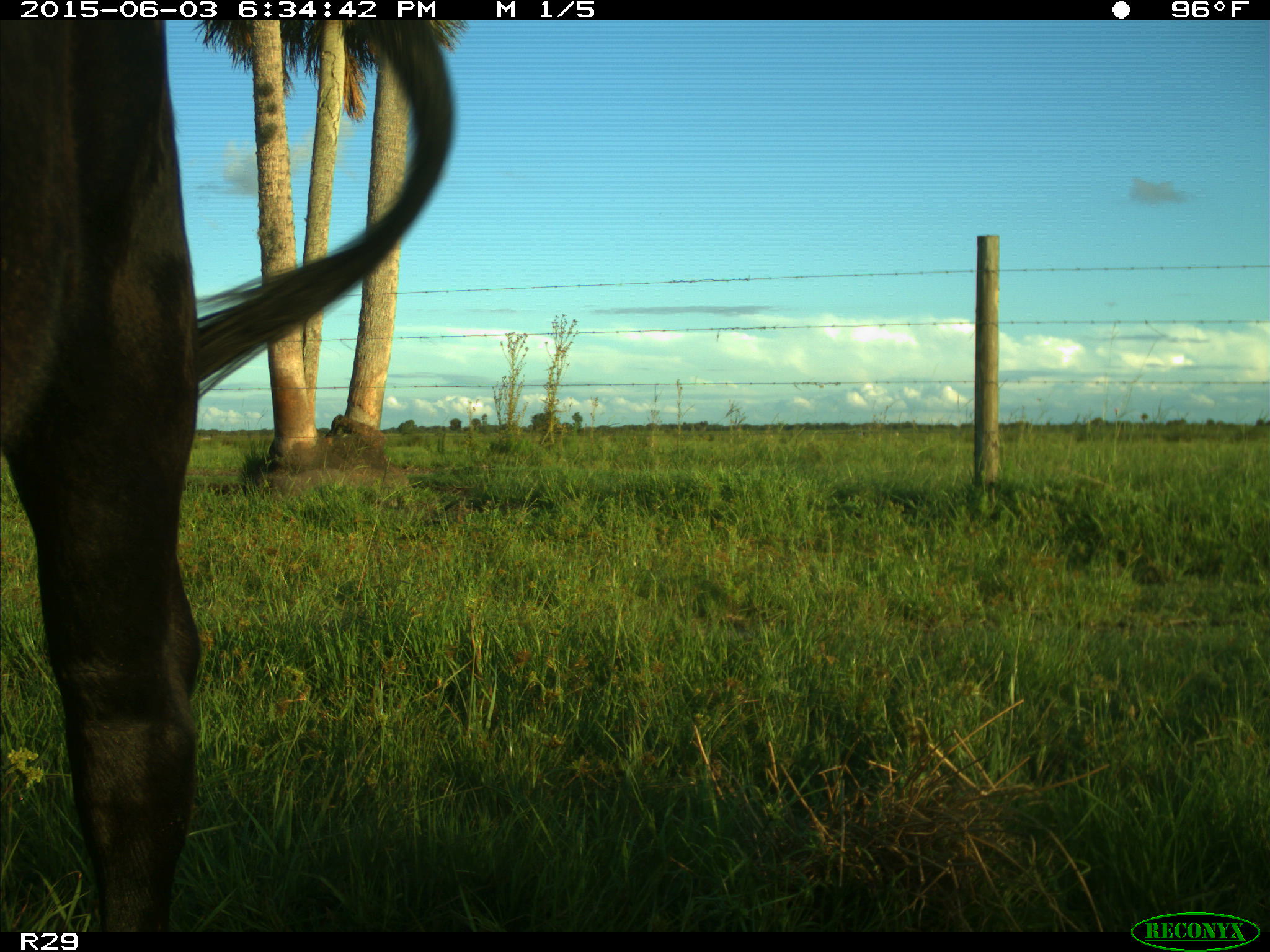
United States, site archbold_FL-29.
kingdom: Animalia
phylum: Chordata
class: Mammalia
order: Artiodactyla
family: Bovidae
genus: Bos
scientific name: Bos taurus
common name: domestic cow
Bos taurus (domestic cow).